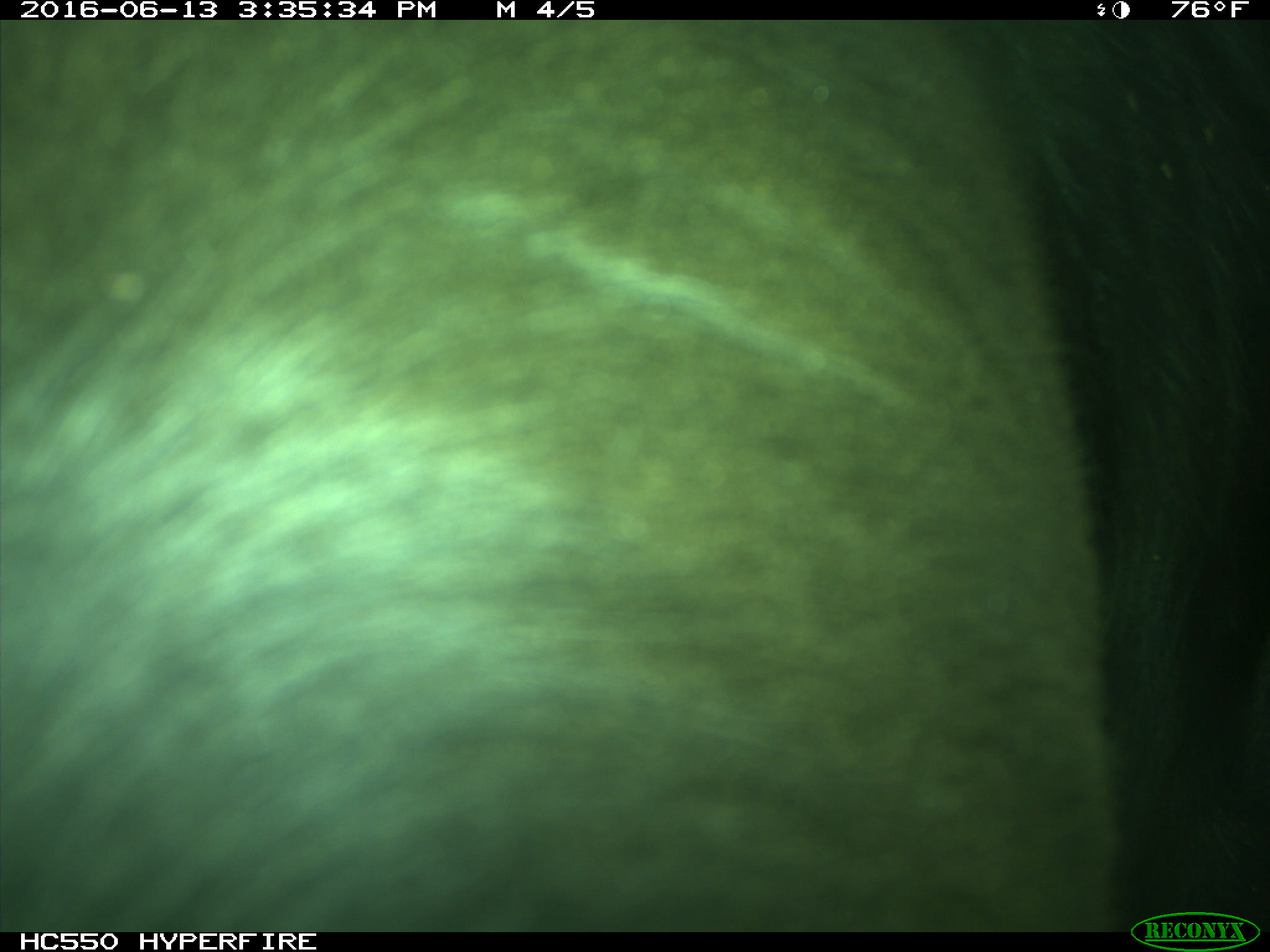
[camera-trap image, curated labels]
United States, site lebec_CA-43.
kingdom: Animalia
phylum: Chordata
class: Mammalia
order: Artiodactyla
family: Bovidae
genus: Bos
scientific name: Bos taurus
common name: domestic cow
Bos taurus (domestic cow).